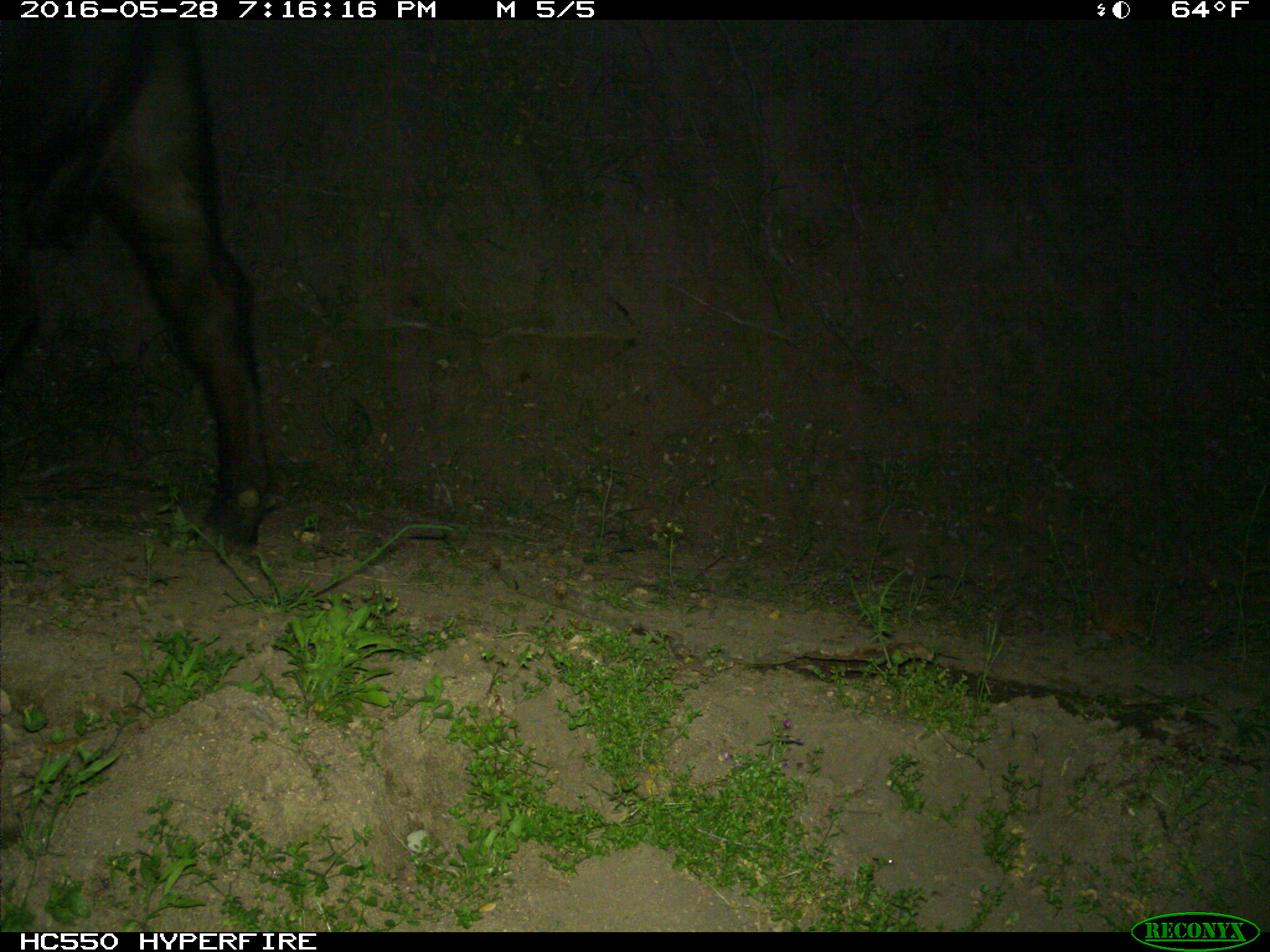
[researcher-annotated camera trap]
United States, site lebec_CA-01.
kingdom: Animalia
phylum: Chordata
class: Mammalia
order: Artiodactyla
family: Bovidae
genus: Bos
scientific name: Bos taurus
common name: domestic cow